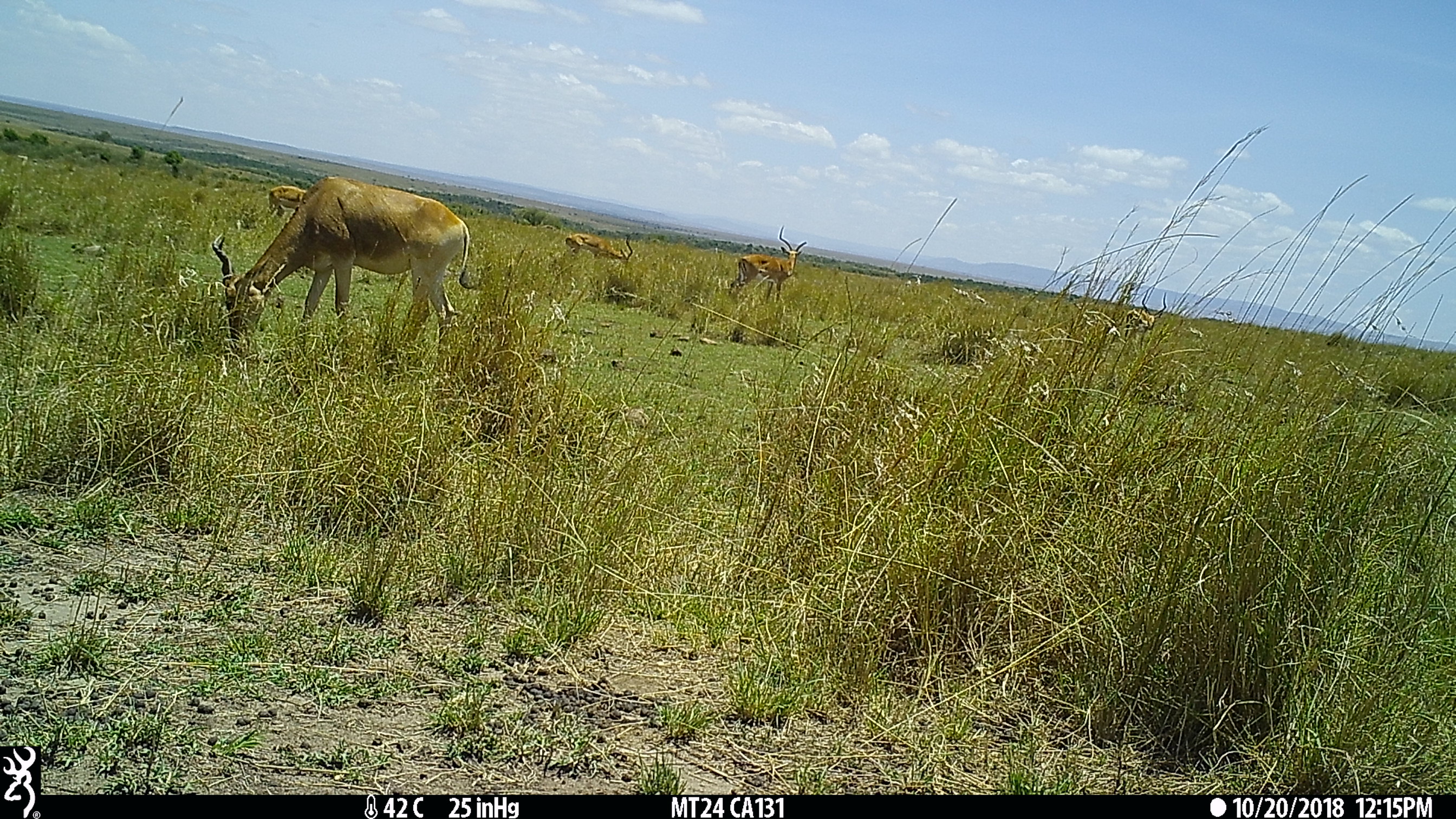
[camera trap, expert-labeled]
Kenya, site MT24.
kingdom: Animalia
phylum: Chordata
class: Mammalia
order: Artiodactyla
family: Bovidae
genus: Aepyceros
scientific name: Aepyceros melampus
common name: impala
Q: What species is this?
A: Impala (Aepyceros melampus).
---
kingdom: Animalia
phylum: Chordata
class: Mammalia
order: Artiodactyla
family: Bovidae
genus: Alcelaphus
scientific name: Alcelaphus buselaphus cokii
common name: coke's hartebeest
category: hartebeest cokes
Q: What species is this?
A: Hartebeest cokes (coke's hartebeest) (Alcelaphus buselaphus cokii).